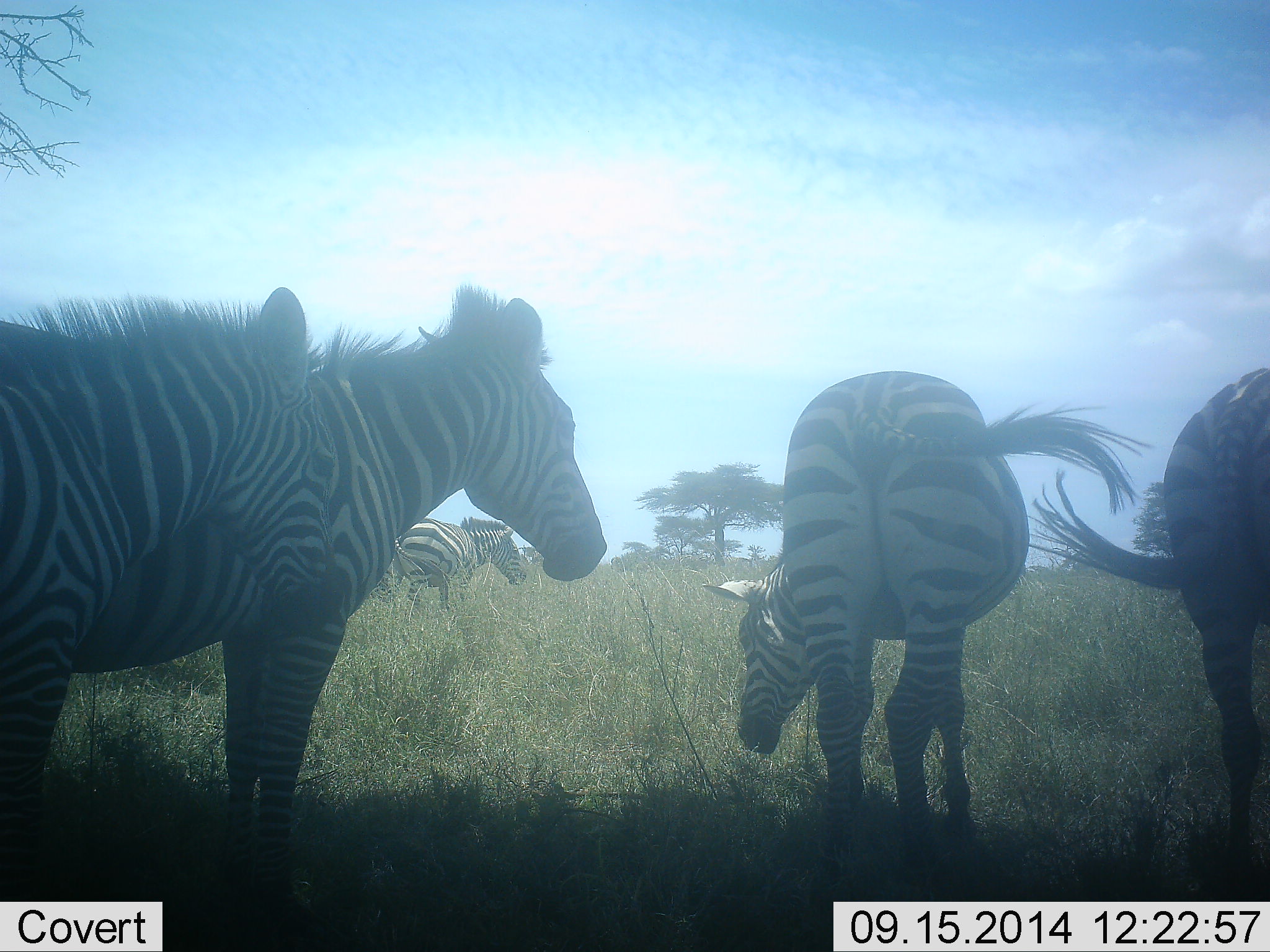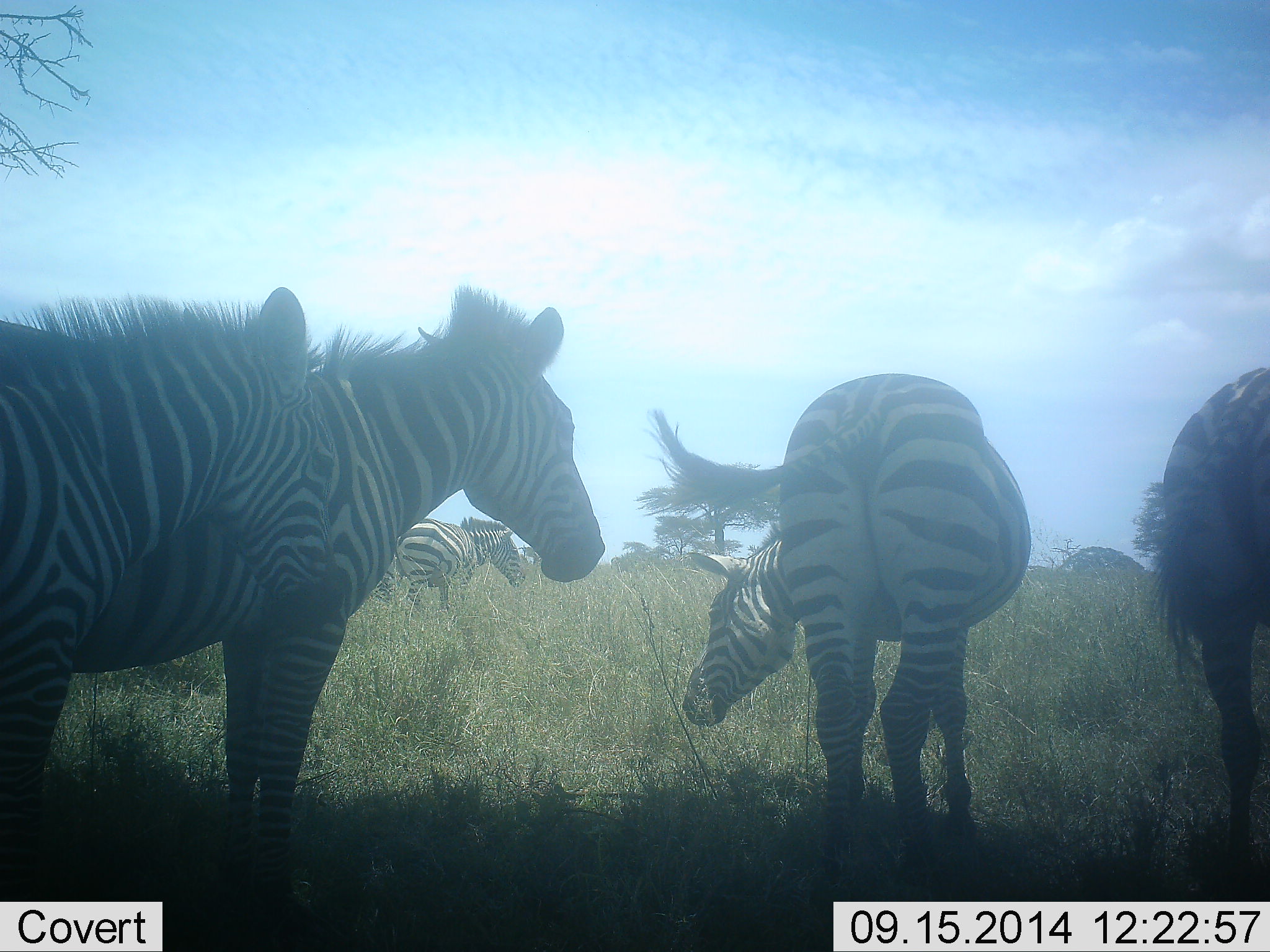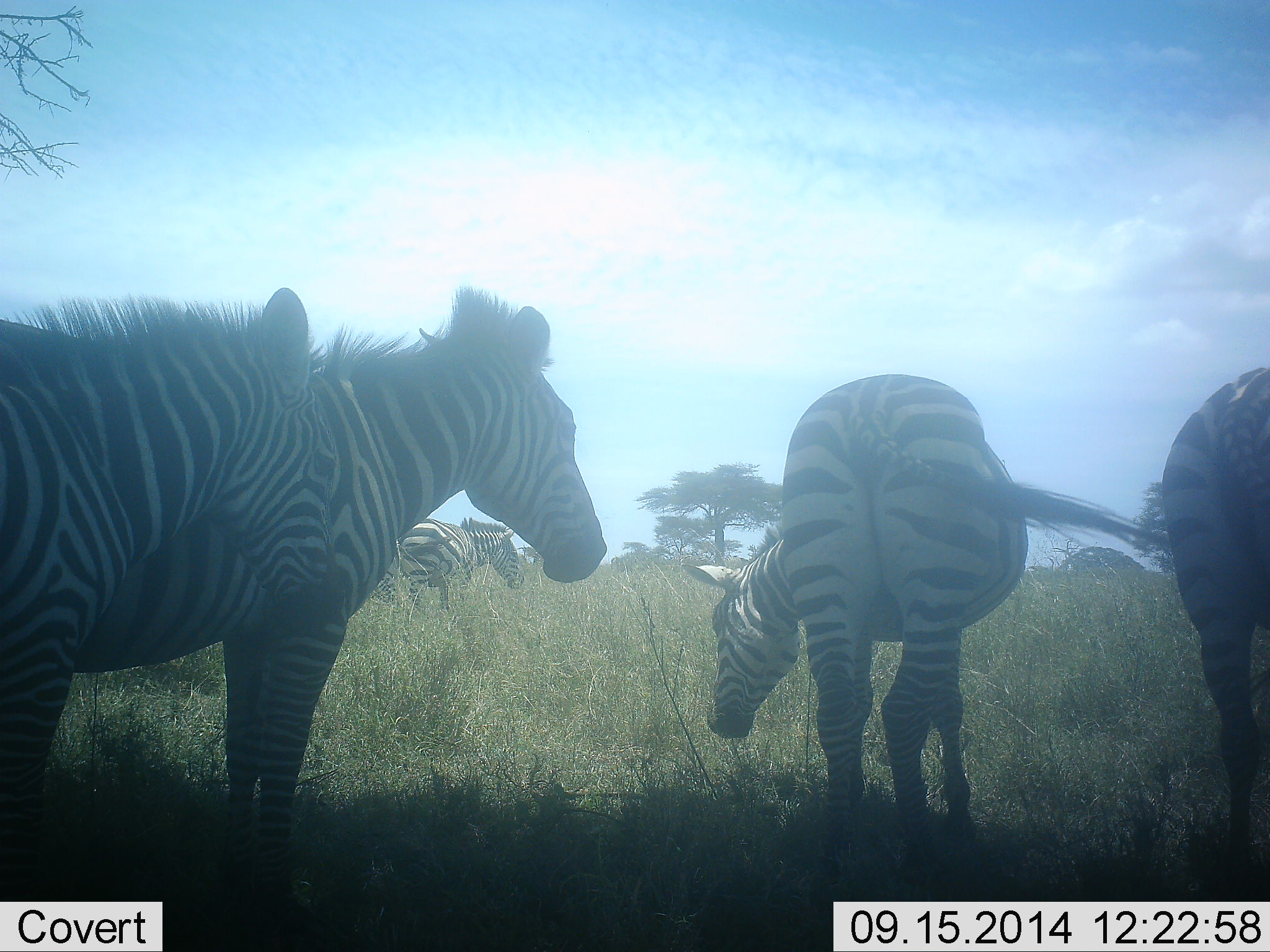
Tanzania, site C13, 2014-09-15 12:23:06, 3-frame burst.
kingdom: Animalia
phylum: Chordata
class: Mammalia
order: Perissodactyla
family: Equidae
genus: Equus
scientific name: Equus quagga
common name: plains zebra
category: zebra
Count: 5.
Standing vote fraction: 100%.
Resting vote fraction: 0%.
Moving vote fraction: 10%.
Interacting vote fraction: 0%.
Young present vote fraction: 10%.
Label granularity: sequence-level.